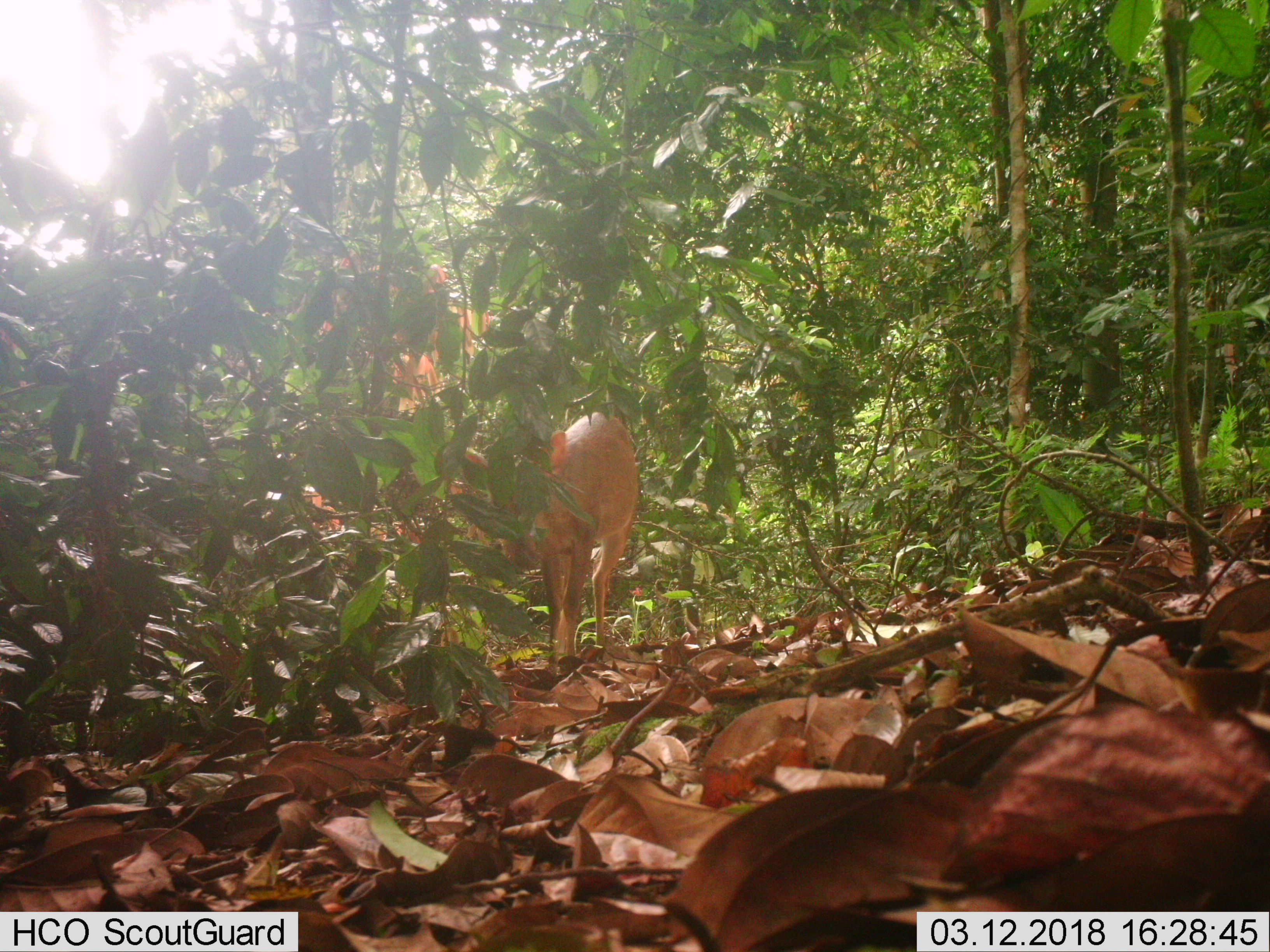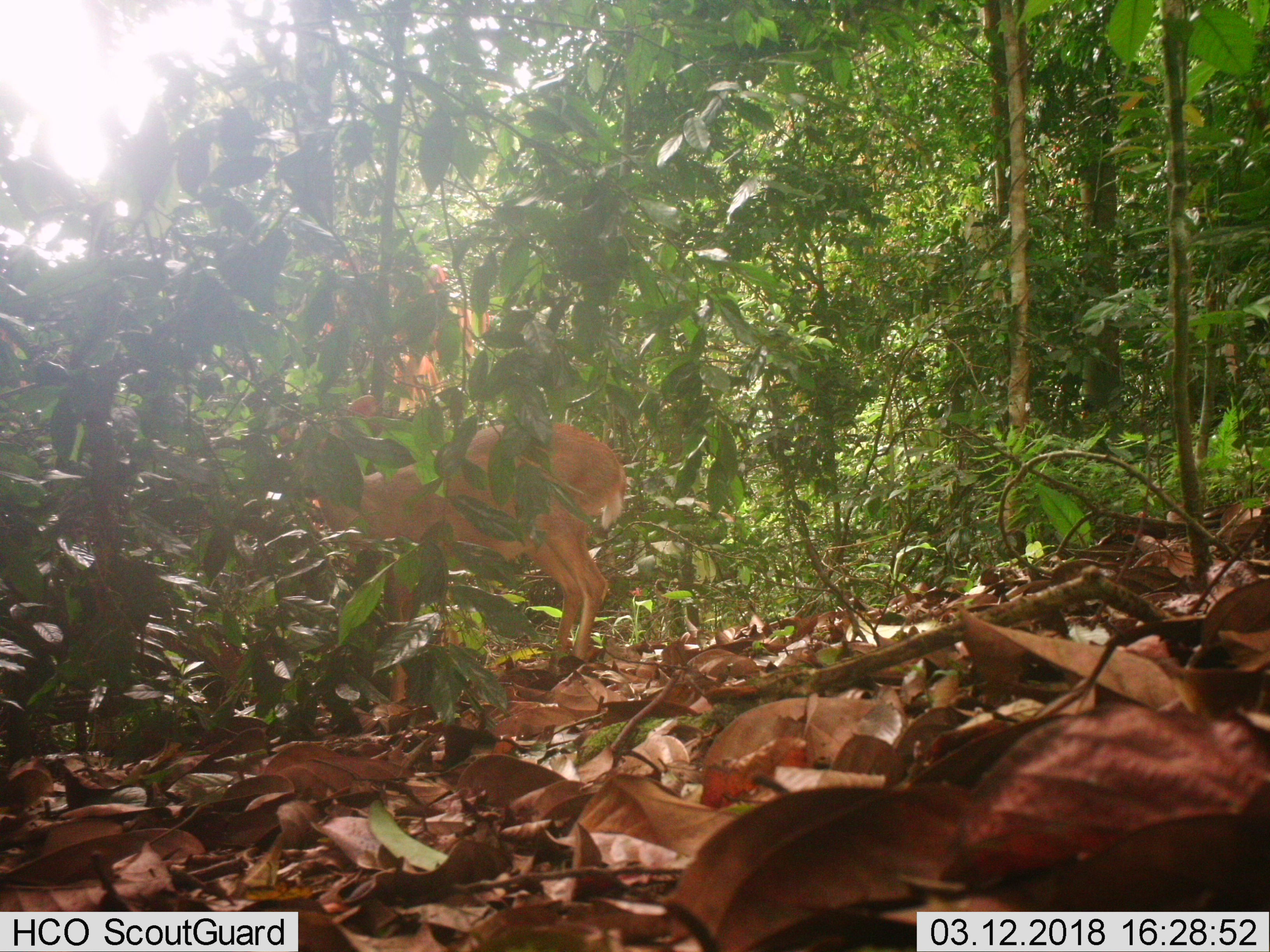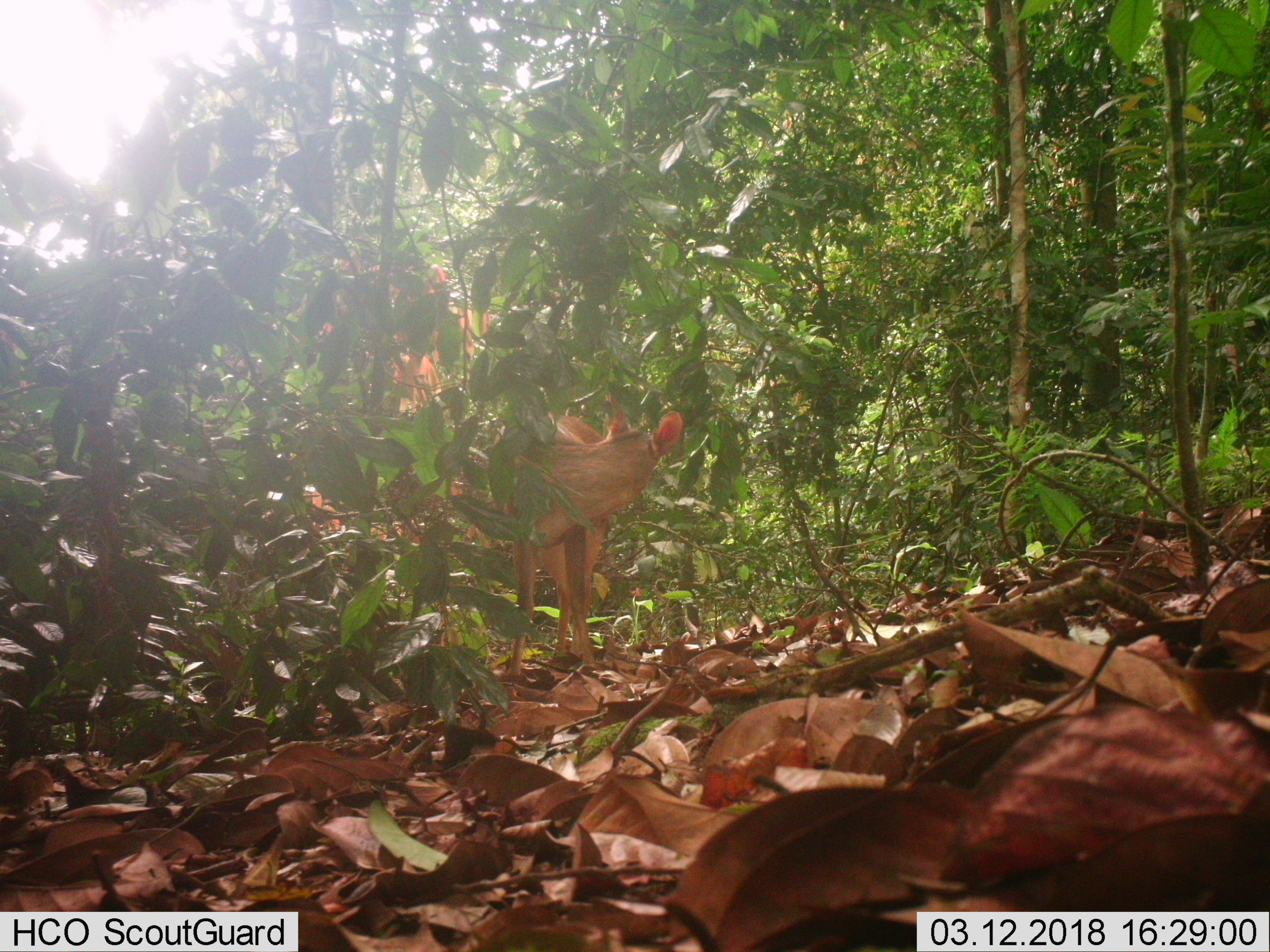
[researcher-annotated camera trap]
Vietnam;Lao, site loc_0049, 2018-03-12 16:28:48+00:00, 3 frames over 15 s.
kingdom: Animalia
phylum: Chordata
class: Mammalia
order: Artiodactyla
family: Cervidae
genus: Muntiacus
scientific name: Muntiacus vuquangensis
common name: large-antlered muntjac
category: large antlered muntjac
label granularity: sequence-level